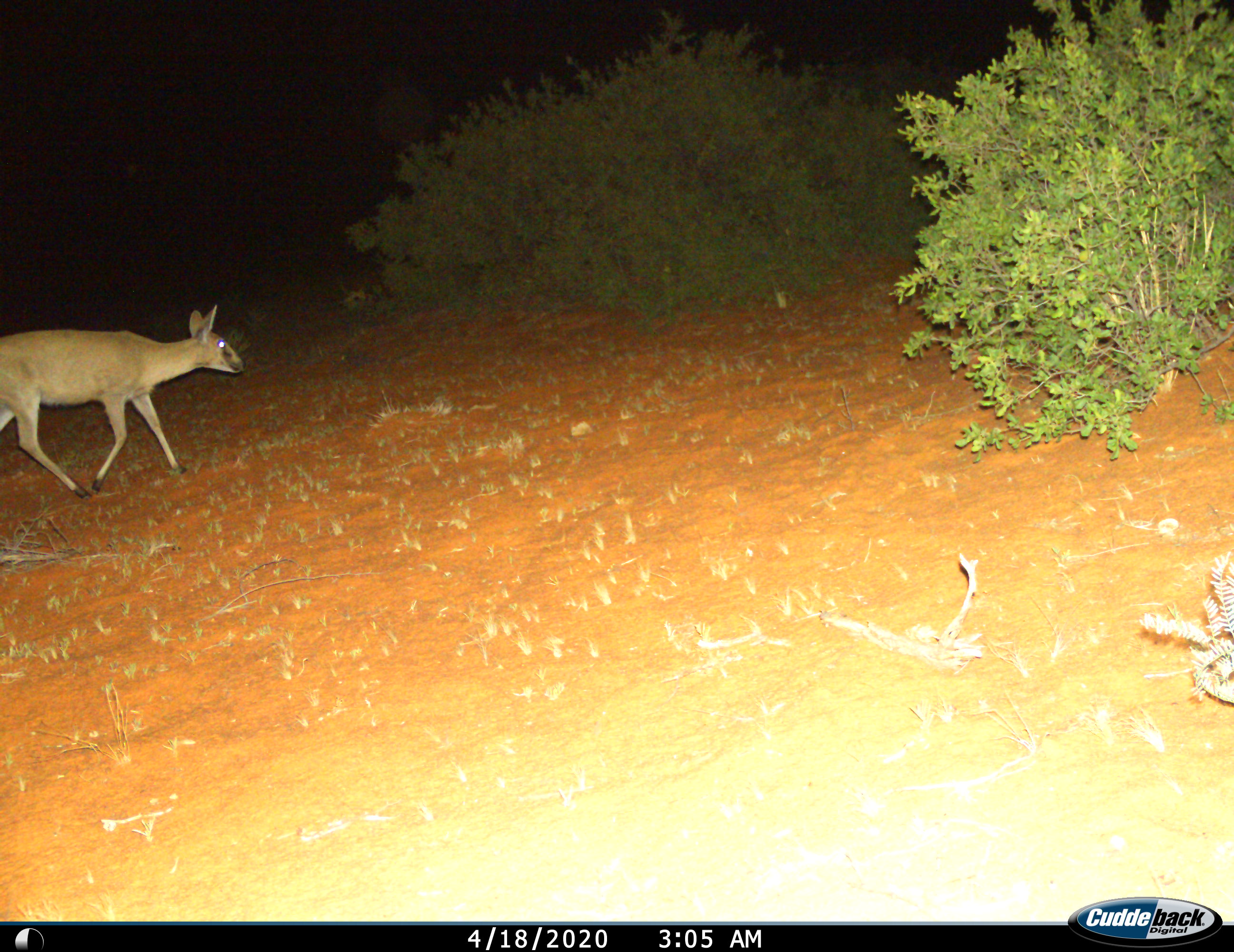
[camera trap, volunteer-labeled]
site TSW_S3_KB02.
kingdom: Animalia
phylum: Chordata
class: Mammalia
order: Artiodactyla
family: Bovidae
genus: Sylvicapra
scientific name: Sylvicapra grimmia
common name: common duiker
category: duikercommongrey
Duikercommongrey (common duiker) (Sylvicapra grimmia), count 1. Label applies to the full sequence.